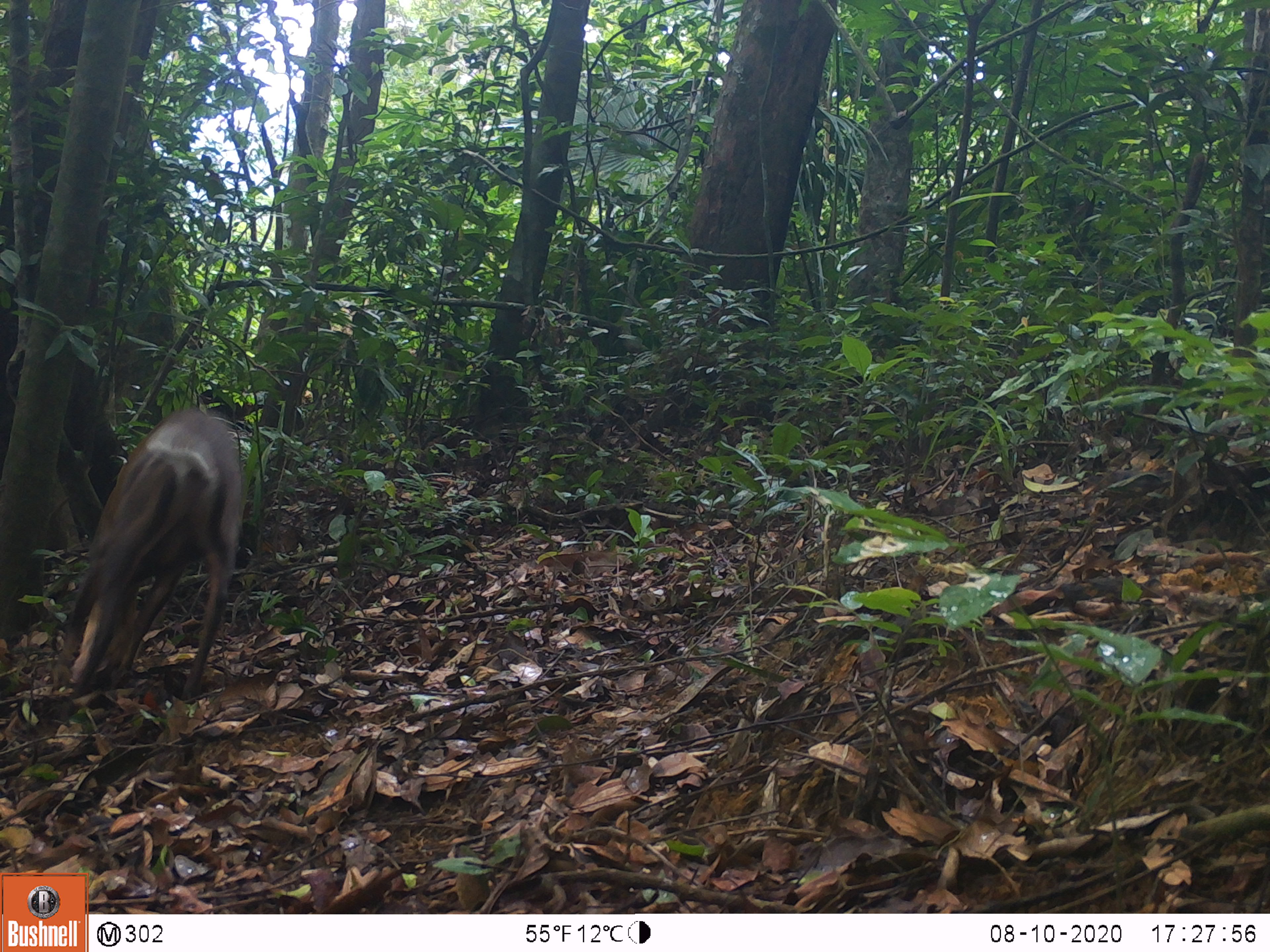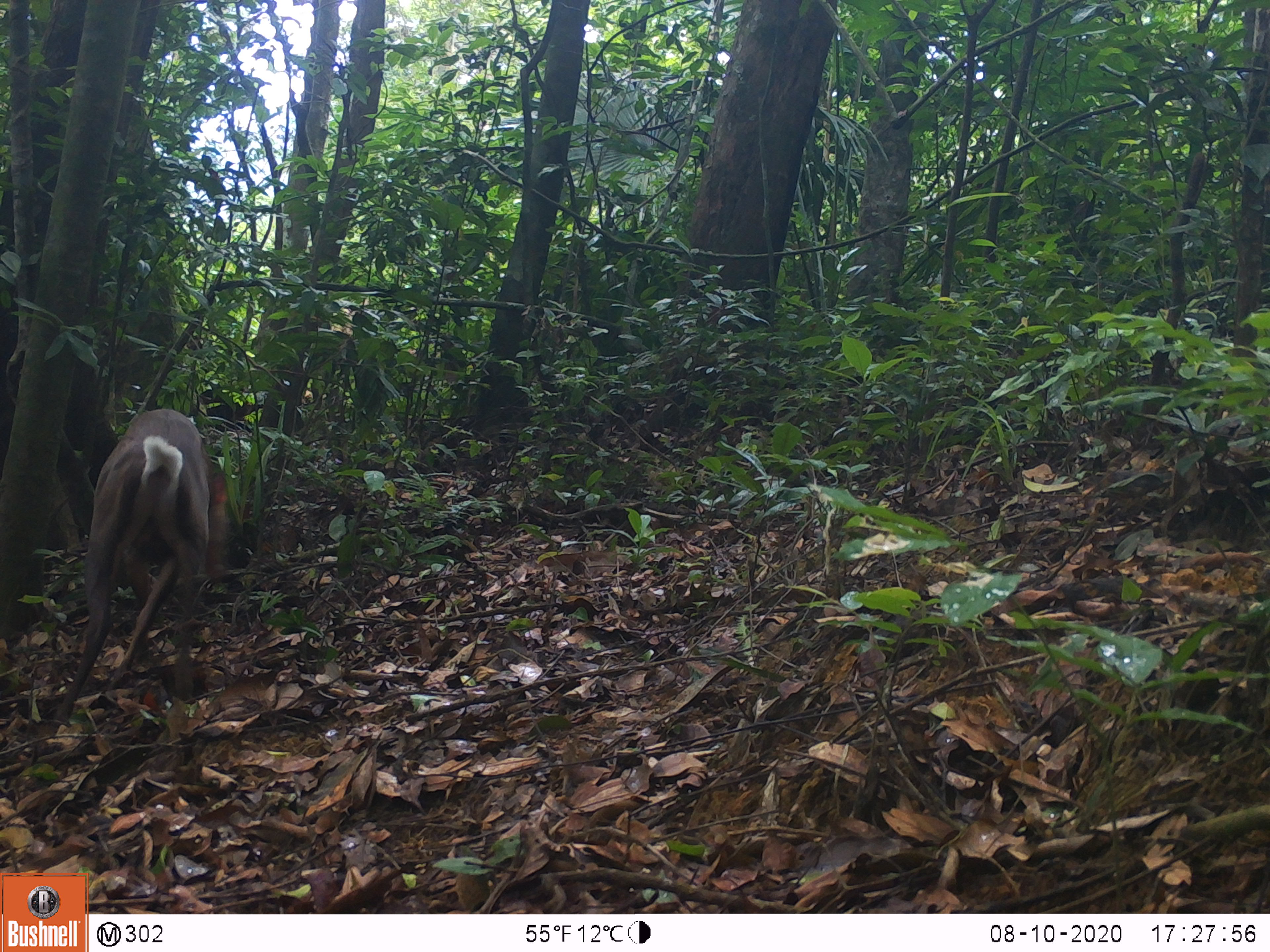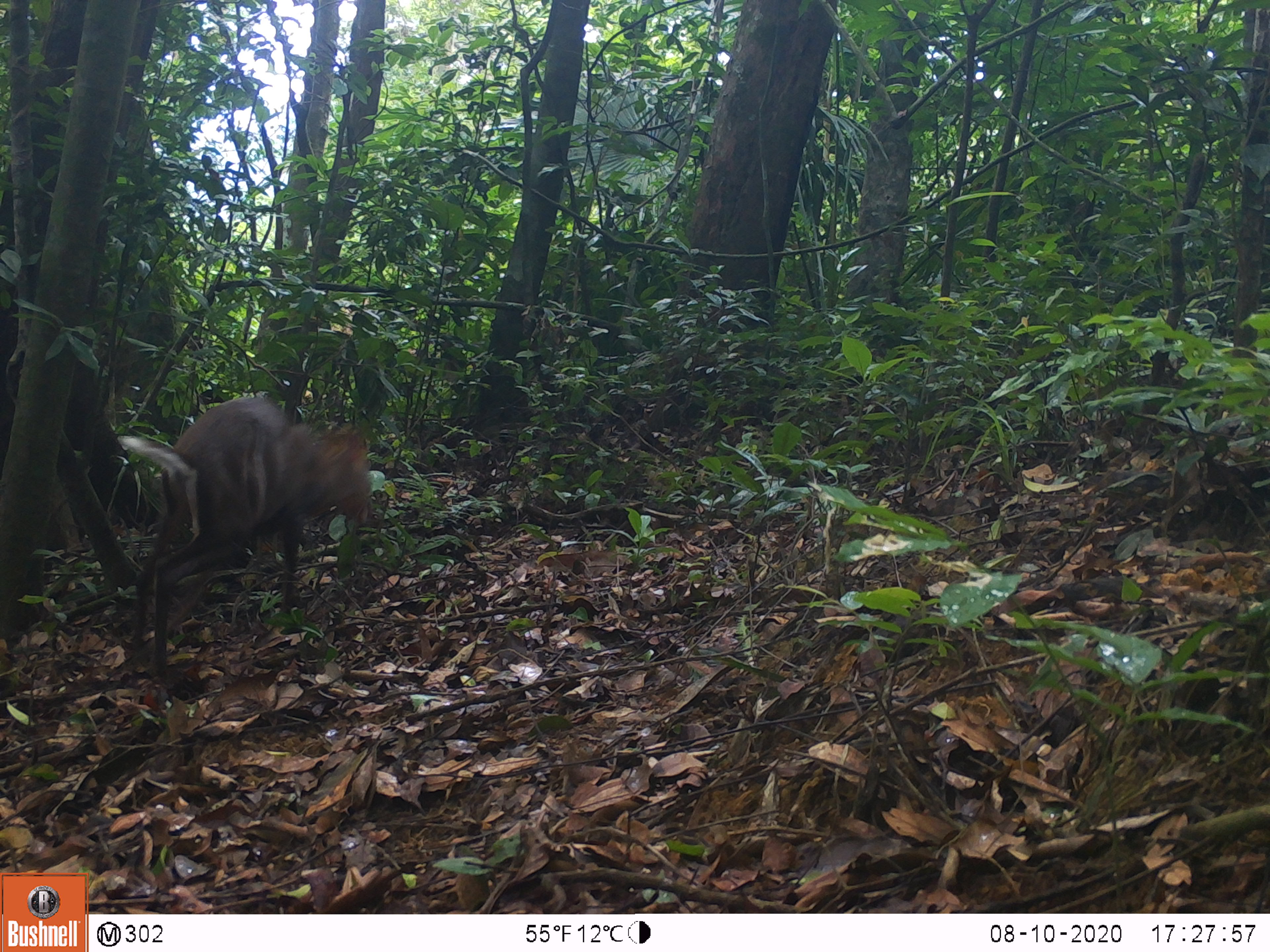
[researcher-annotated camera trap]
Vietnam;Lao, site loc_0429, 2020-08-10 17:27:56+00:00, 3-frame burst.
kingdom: Animalia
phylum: Chordata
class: Mammalia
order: Artiodactyla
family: Cervidae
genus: Muntiacus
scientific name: Muntiacus rooseveltorum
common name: roosevelt's muntjac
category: roosevelts muntjac group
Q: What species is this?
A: Roosevelts muntjac group (roosevelt's muntjac) (Muntiacus rooseveltorum).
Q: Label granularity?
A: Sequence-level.